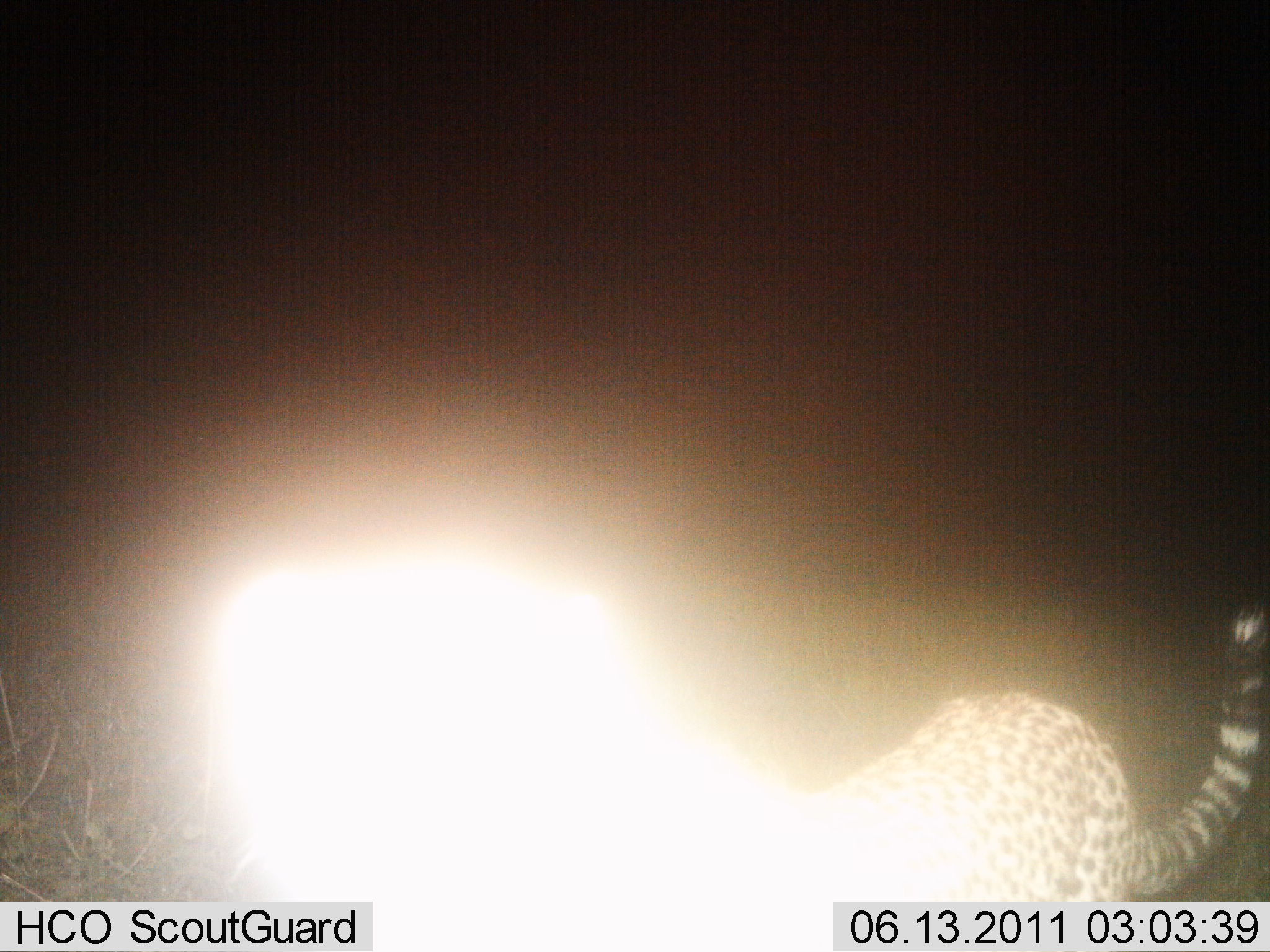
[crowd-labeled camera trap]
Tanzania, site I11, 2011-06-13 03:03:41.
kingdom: Animalia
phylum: Chordata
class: Mammalia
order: Carnivora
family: Felidae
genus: Acinonyx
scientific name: Acinonyx jubatus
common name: cheetah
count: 1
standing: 83%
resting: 0%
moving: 25%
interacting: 8%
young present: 0%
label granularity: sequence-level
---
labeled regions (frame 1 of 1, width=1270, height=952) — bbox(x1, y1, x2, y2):
animal: bbox(707, 606, 1270, 952)